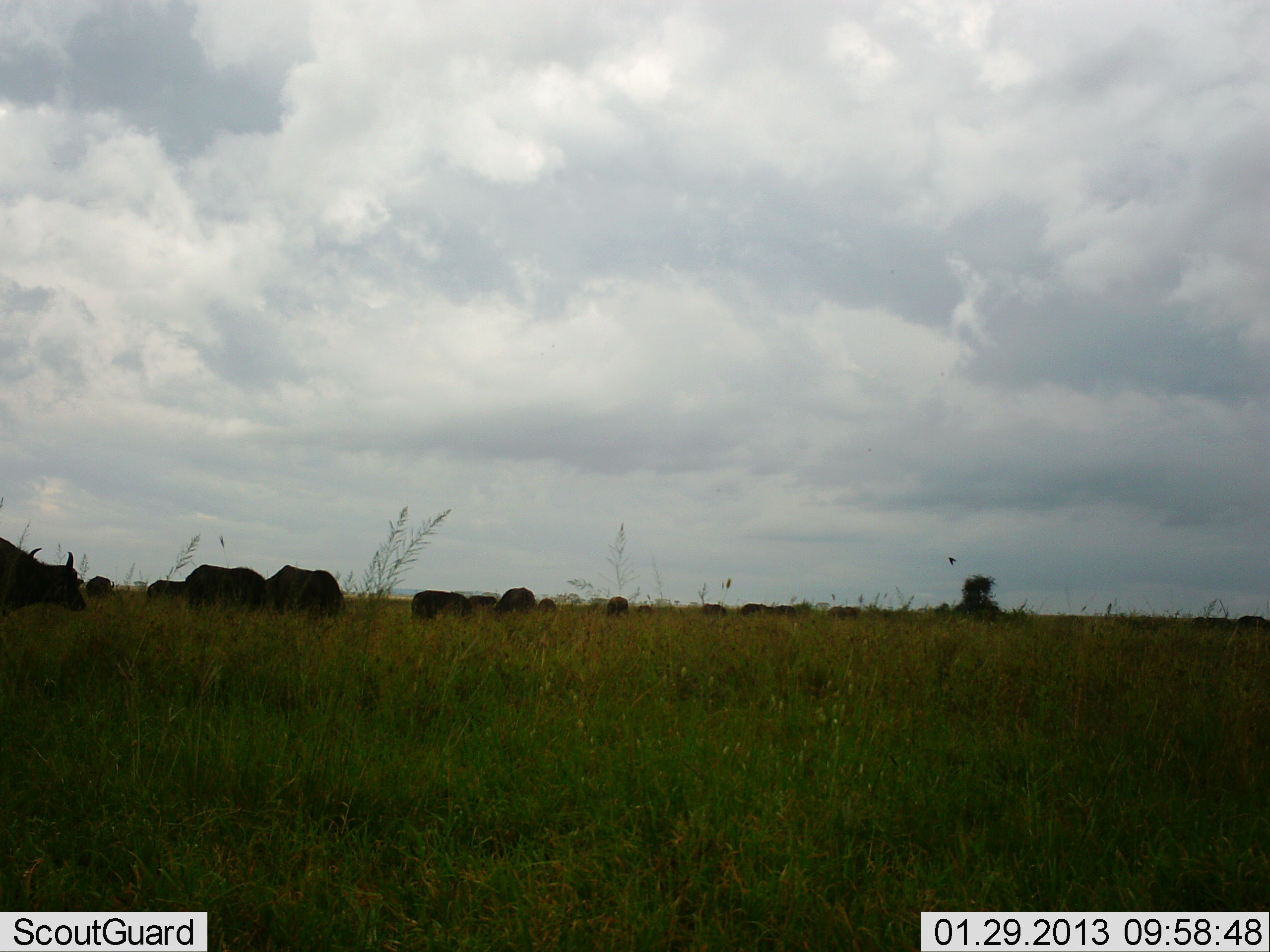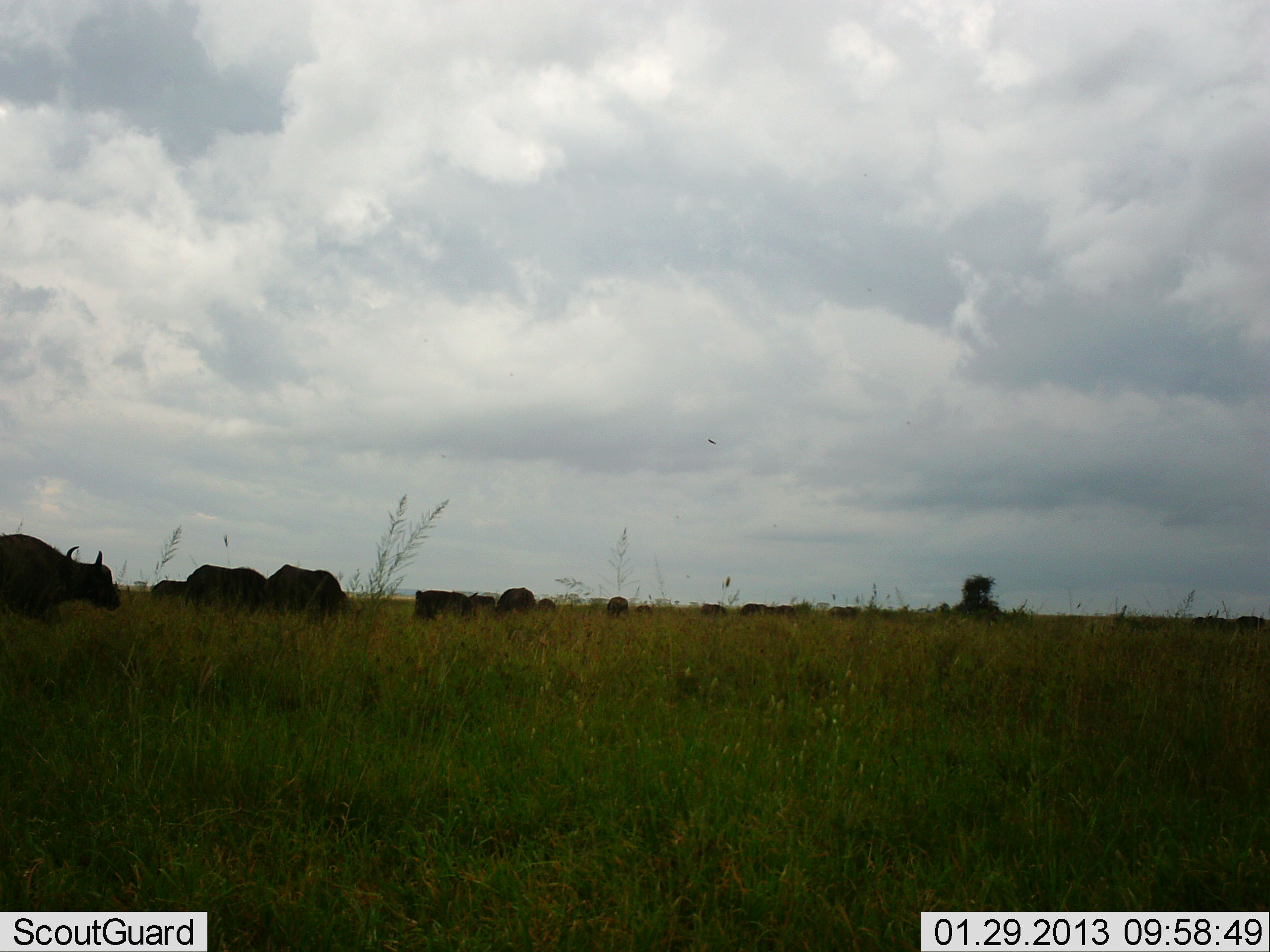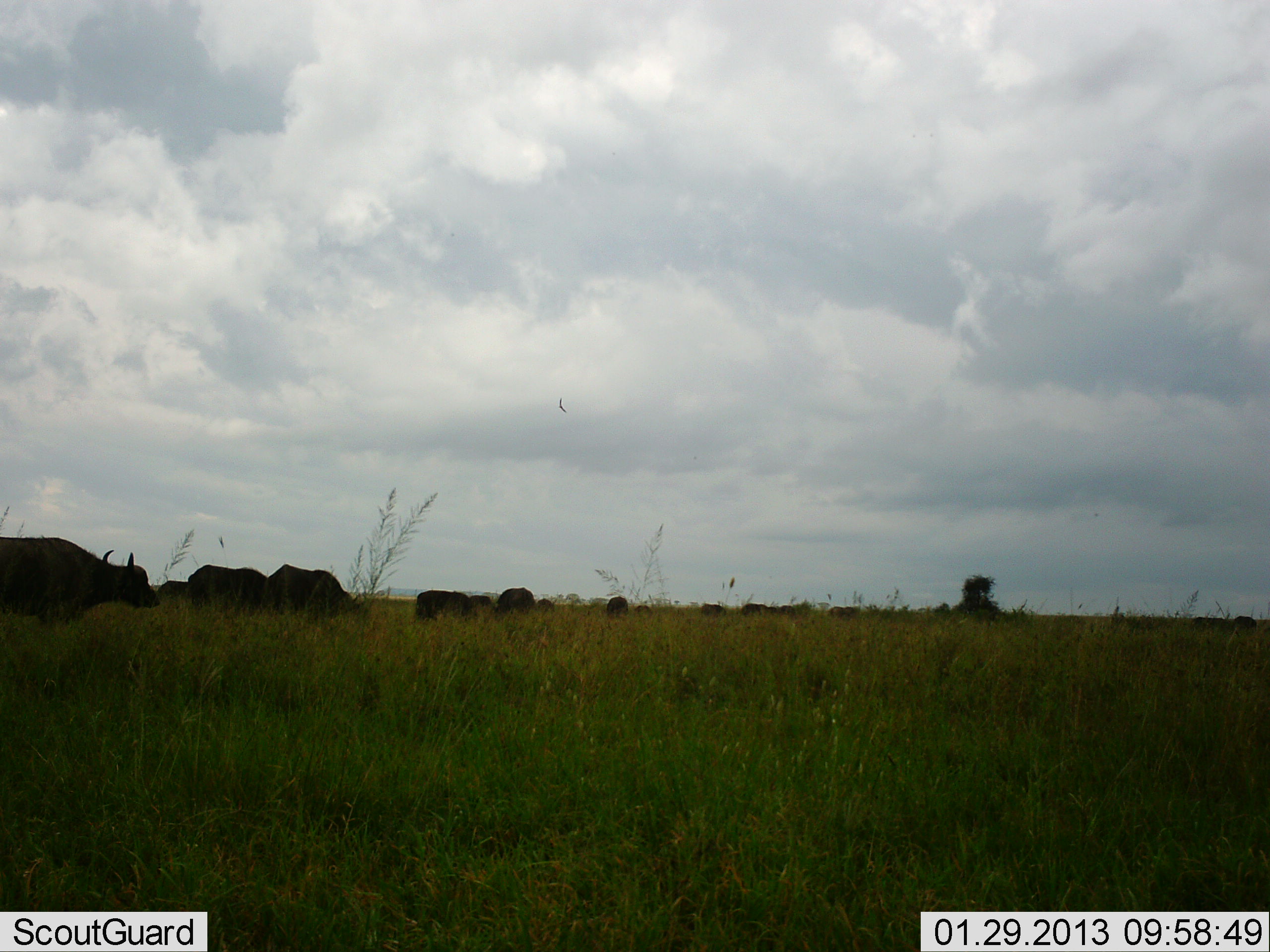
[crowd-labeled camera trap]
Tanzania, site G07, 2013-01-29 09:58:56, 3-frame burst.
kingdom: Animalia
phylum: Chordata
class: Mammalia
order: Artiodactyla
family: Bovidae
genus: Syncerus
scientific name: Syncerus caffer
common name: cape buffalo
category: buffalo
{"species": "buffalo (cape buffalo) (Syncerus caffer)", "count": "11-50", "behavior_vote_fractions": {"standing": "18%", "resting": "0%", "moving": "65%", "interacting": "0%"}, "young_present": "0%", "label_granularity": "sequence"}